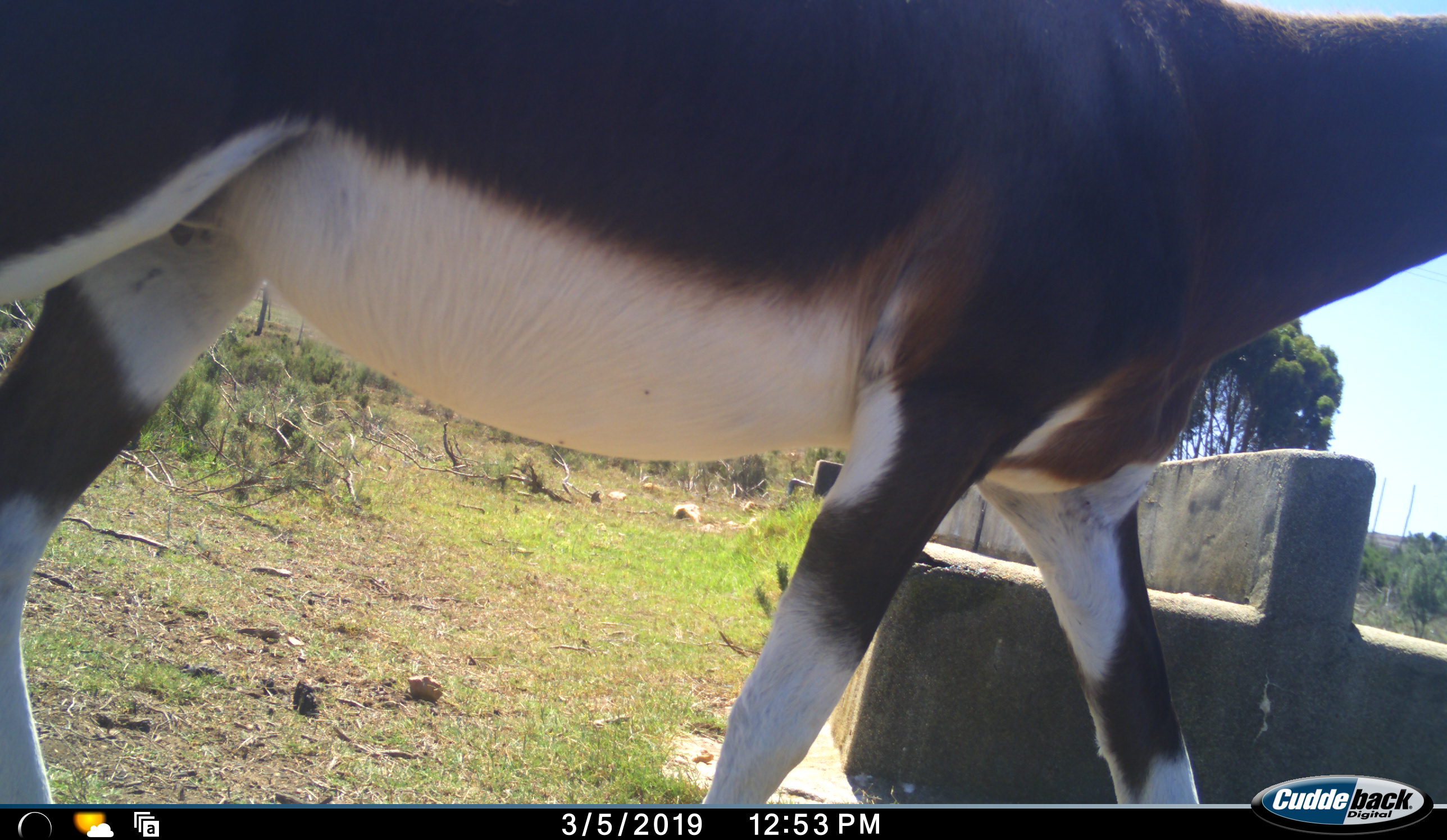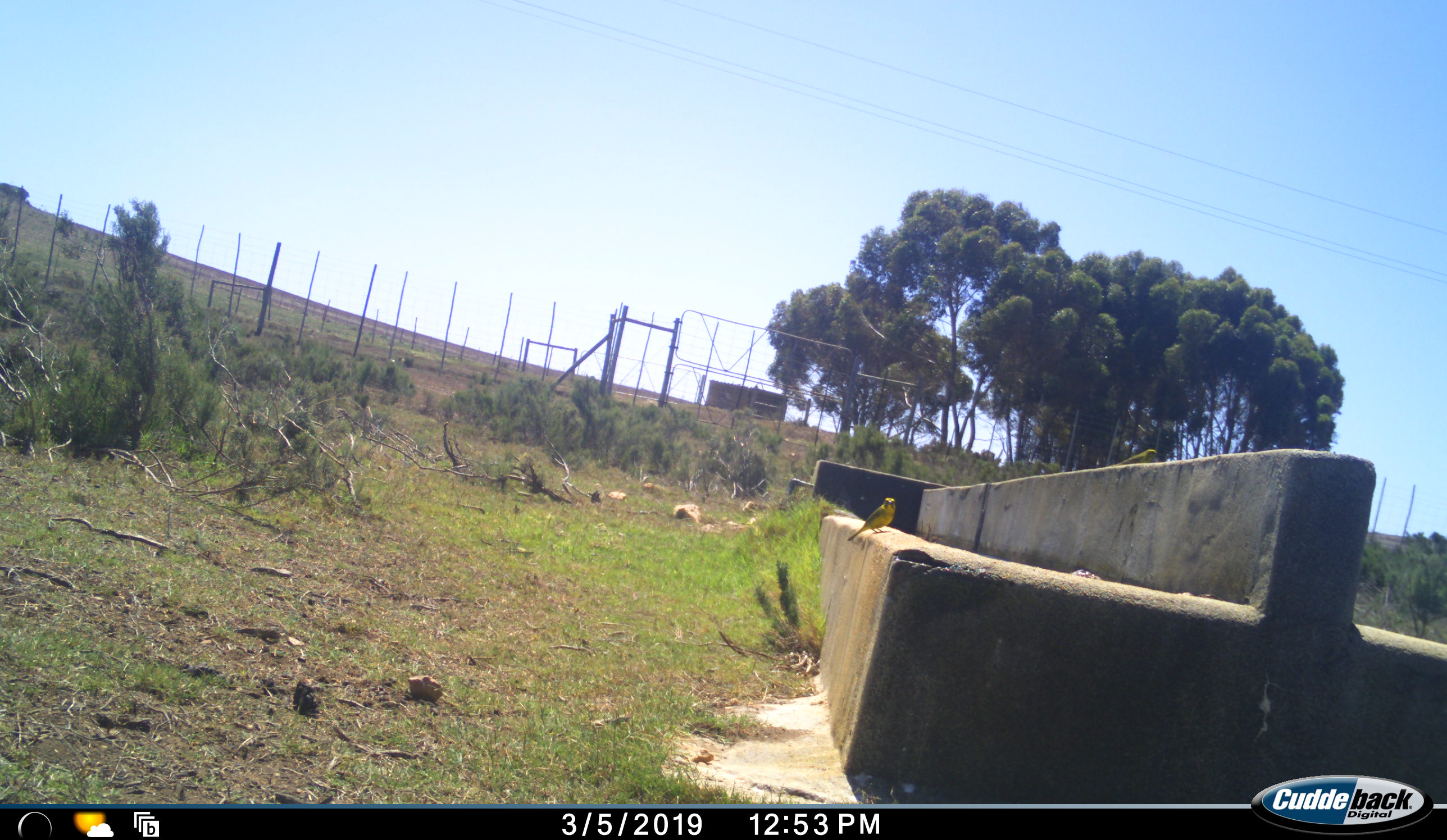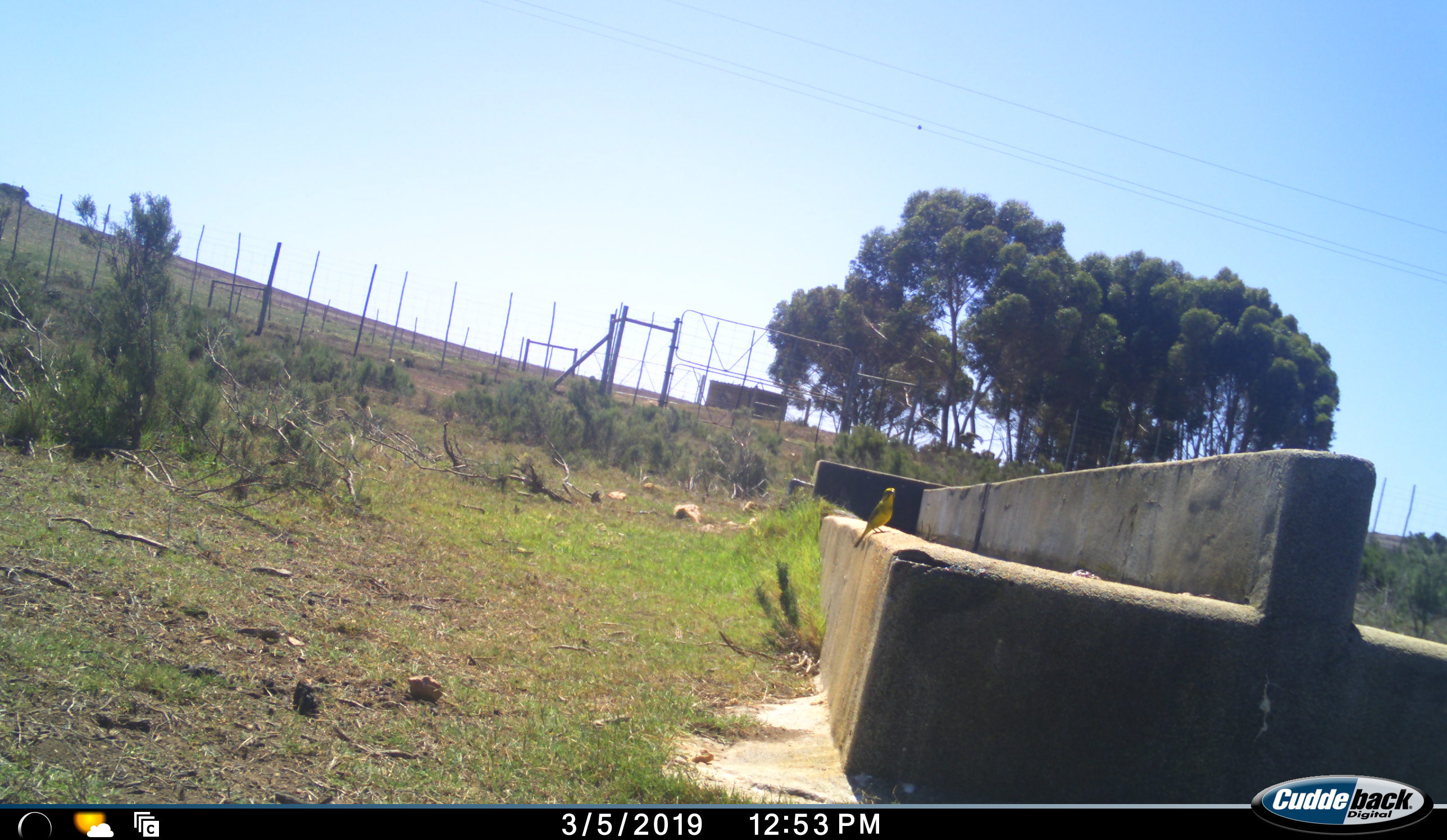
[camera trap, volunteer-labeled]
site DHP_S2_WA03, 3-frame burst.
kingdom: Animalia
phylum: Chordata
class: Mammalia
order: Artiodactyla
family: Bovidae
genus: Damaliscus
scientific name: Damaliscus pygargus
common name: bontebok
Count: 1.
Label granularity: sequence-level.